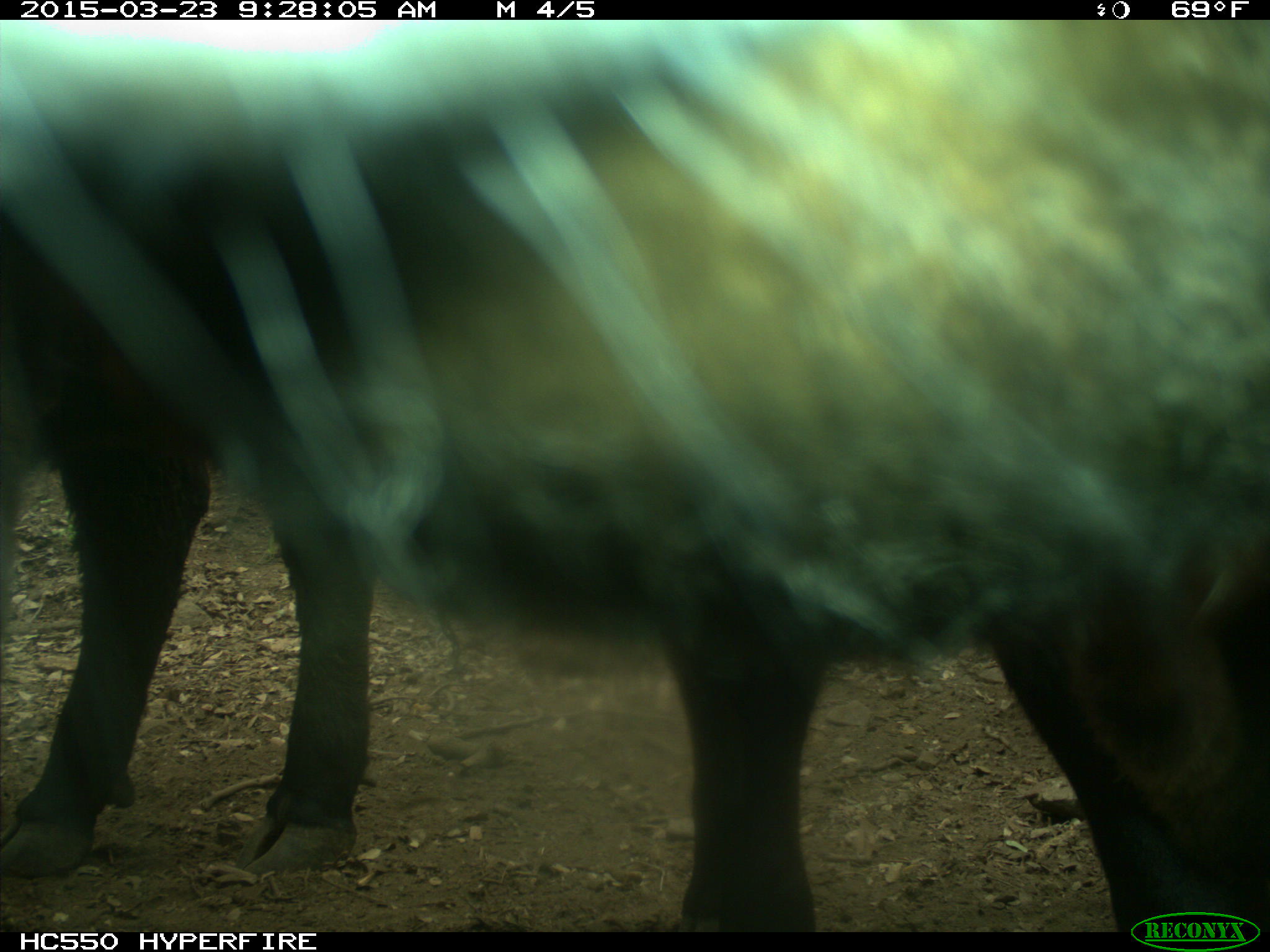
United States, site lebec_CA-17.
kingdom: Animalia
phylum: Chordata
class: Mammalia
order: Artiodactyla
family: Bovidae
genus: Bos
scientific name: Bos taurus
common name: domestic cow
Bos taurus (domestic cow).